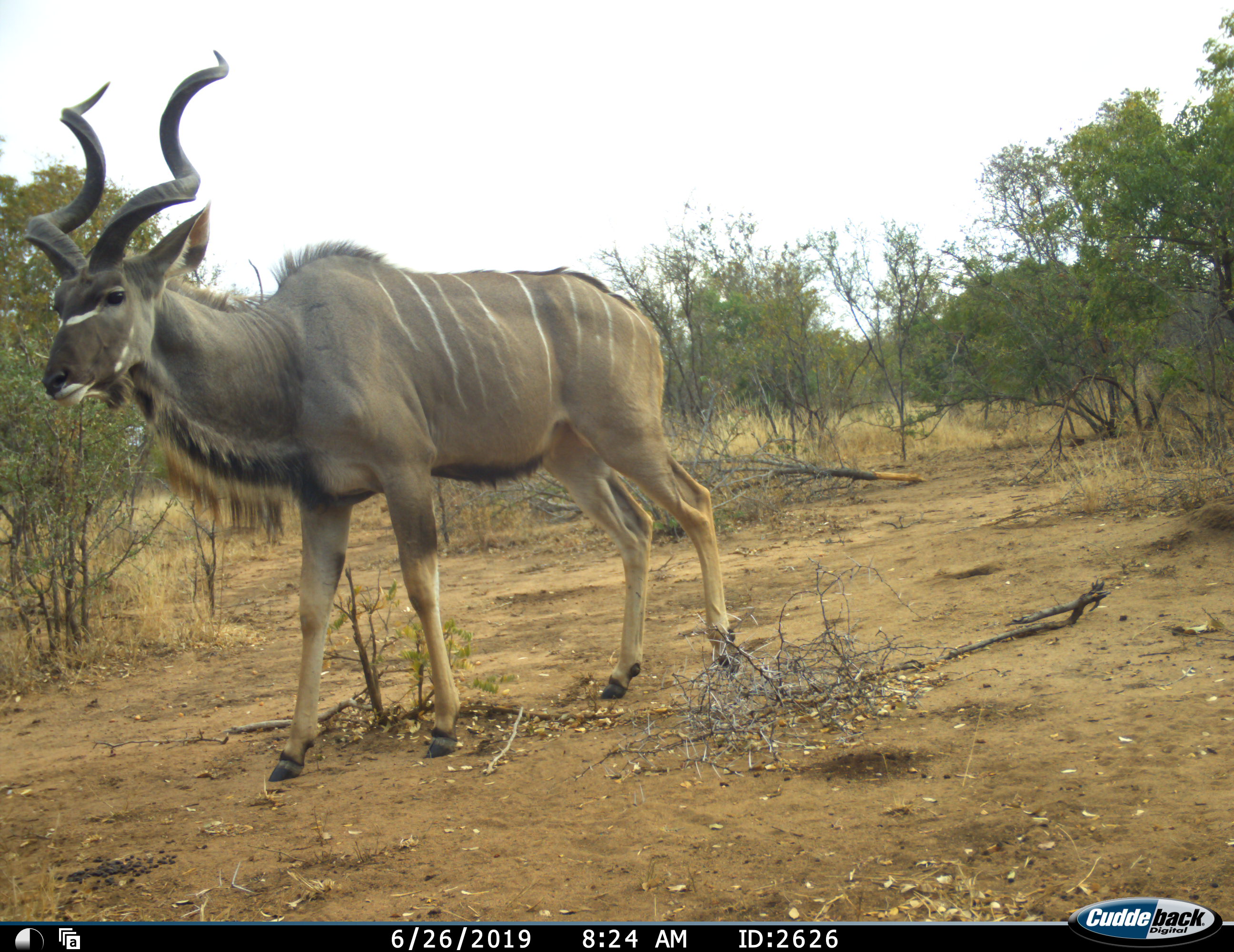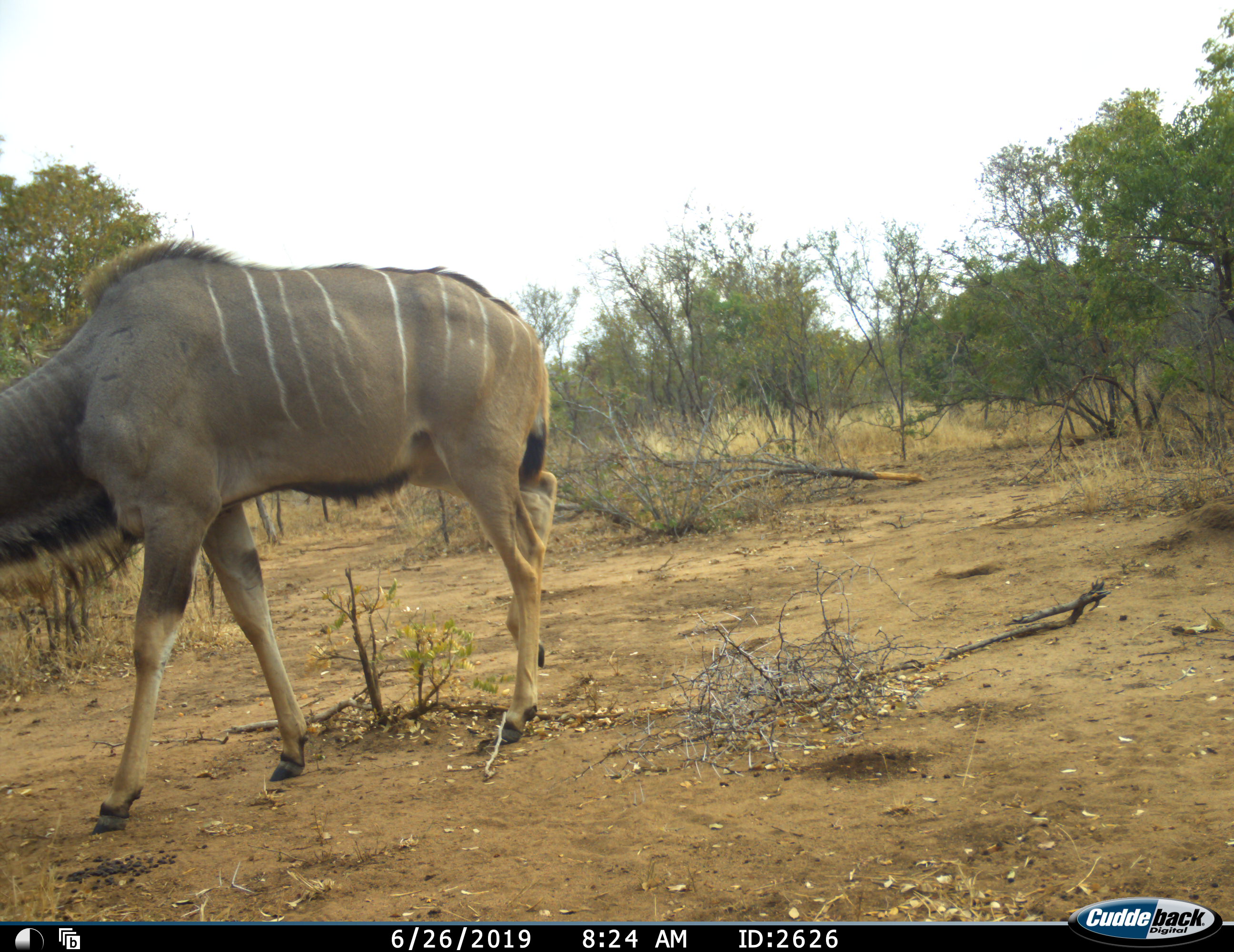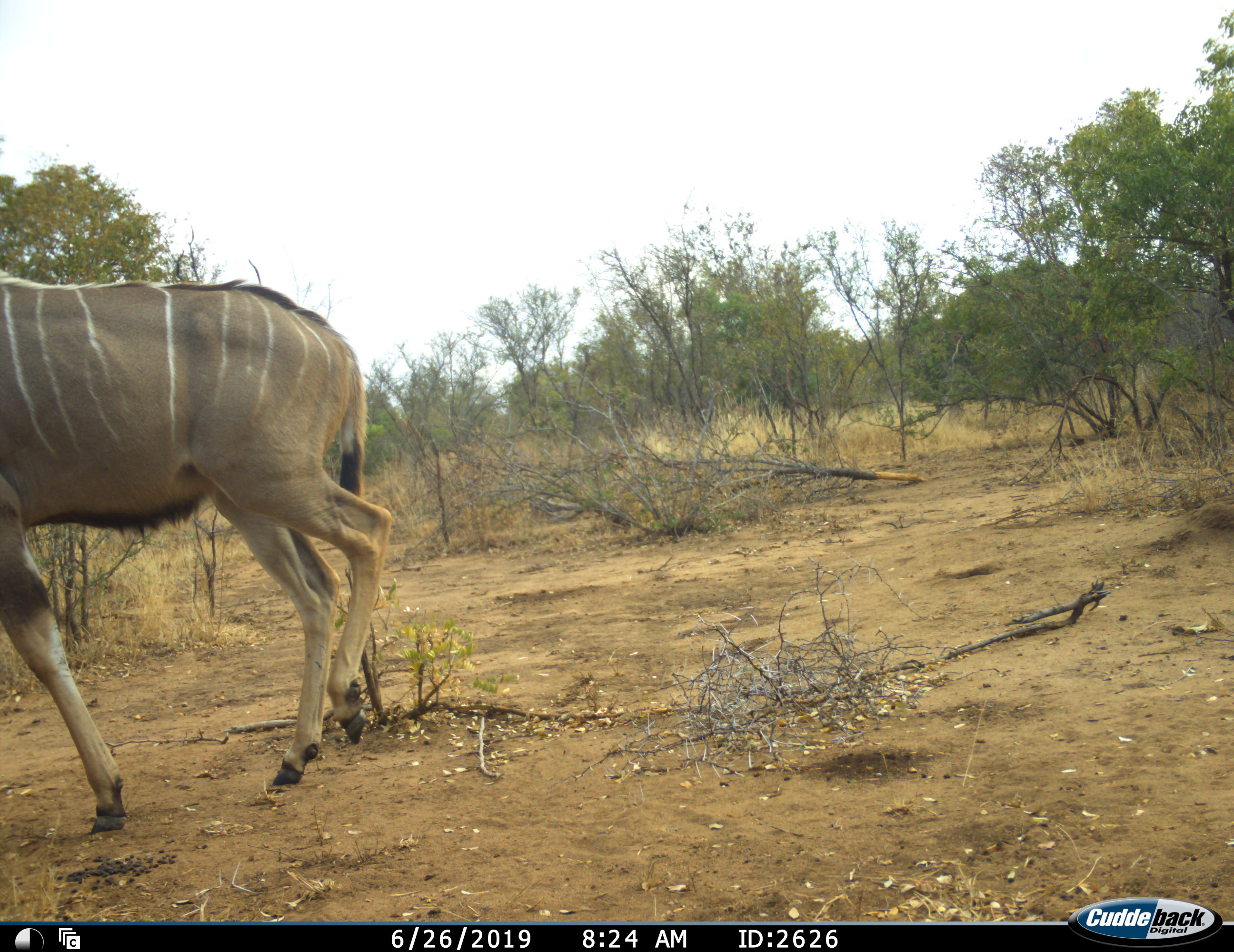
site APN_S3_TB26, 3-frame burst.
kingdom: Animalia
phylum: Chordata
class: Mammalia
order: Artiodactyla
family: Bovidae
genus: Tragelaphus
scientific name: Tragelaphus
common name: kudu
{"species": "kudu (Tragelaphus)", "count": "1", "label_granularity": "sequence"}